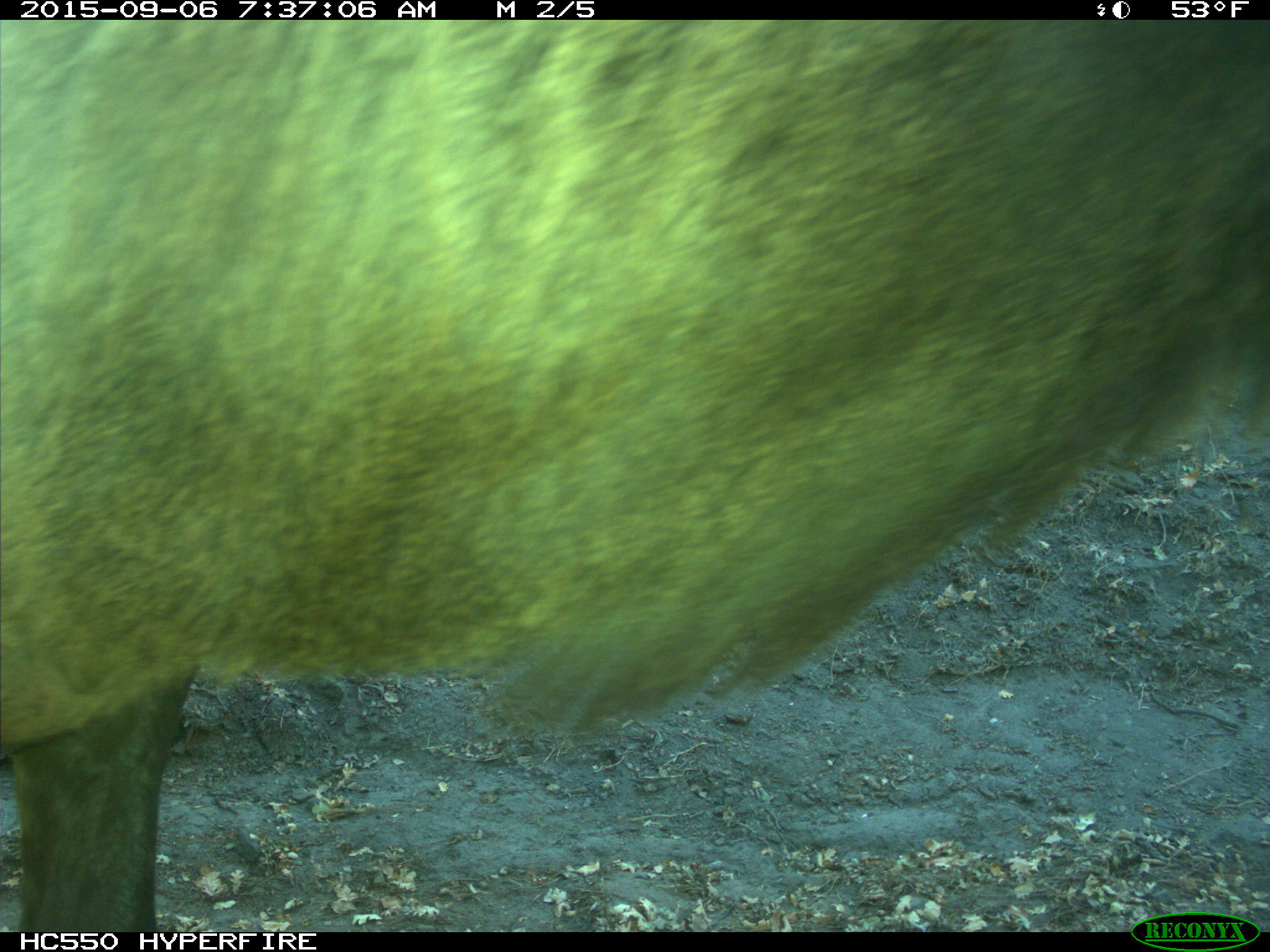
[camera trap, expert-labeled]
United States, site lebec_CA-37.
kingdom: Animalia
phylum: Chordata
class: Mammalia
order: Artiodactyla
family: Cervidae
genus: Cervus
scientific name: Cervus canadensis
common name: elk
Cervus canadensis (elk).